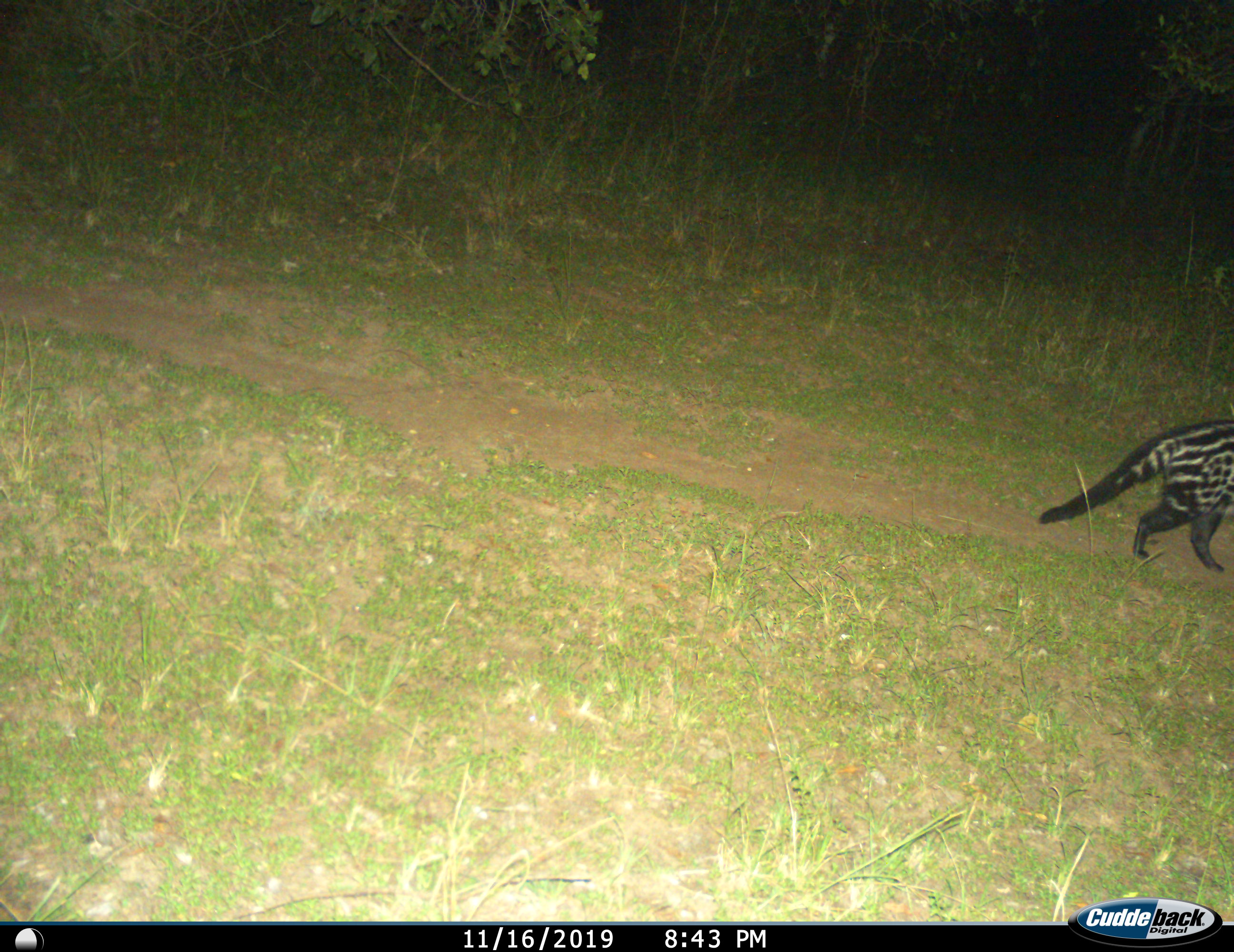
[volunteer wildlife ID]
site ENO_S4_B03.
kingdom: Animalia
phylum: Chordata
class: Mammalia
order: Carnivora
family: Viverridae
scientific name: Viverridae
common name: civet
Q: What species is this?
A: Civet (Viverridae).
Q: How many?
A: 1.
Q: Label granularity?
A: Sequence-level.